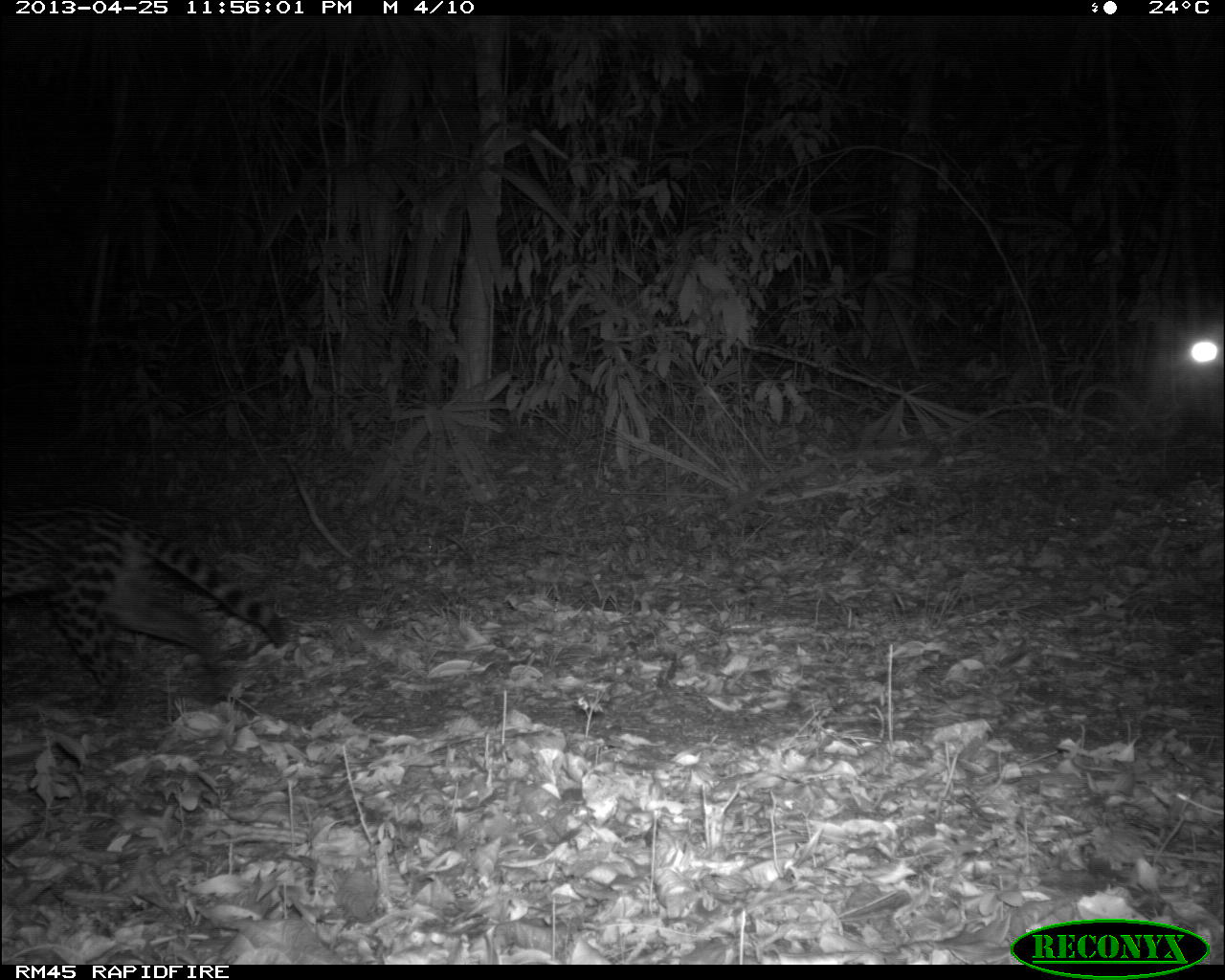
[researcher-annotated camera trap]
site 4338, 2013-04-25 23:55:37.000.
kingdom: Animalia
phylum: Chordata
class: Mammalia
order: Carnivora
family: Felidae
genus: Leopardus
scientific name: Leopardus pardalis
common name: ocelot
Leopardus pardalis (ocelot), count 1.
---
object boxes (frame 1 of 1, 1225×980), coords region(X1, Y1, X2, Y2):
leopardus pardalis: region(0, 500, 288, 710)